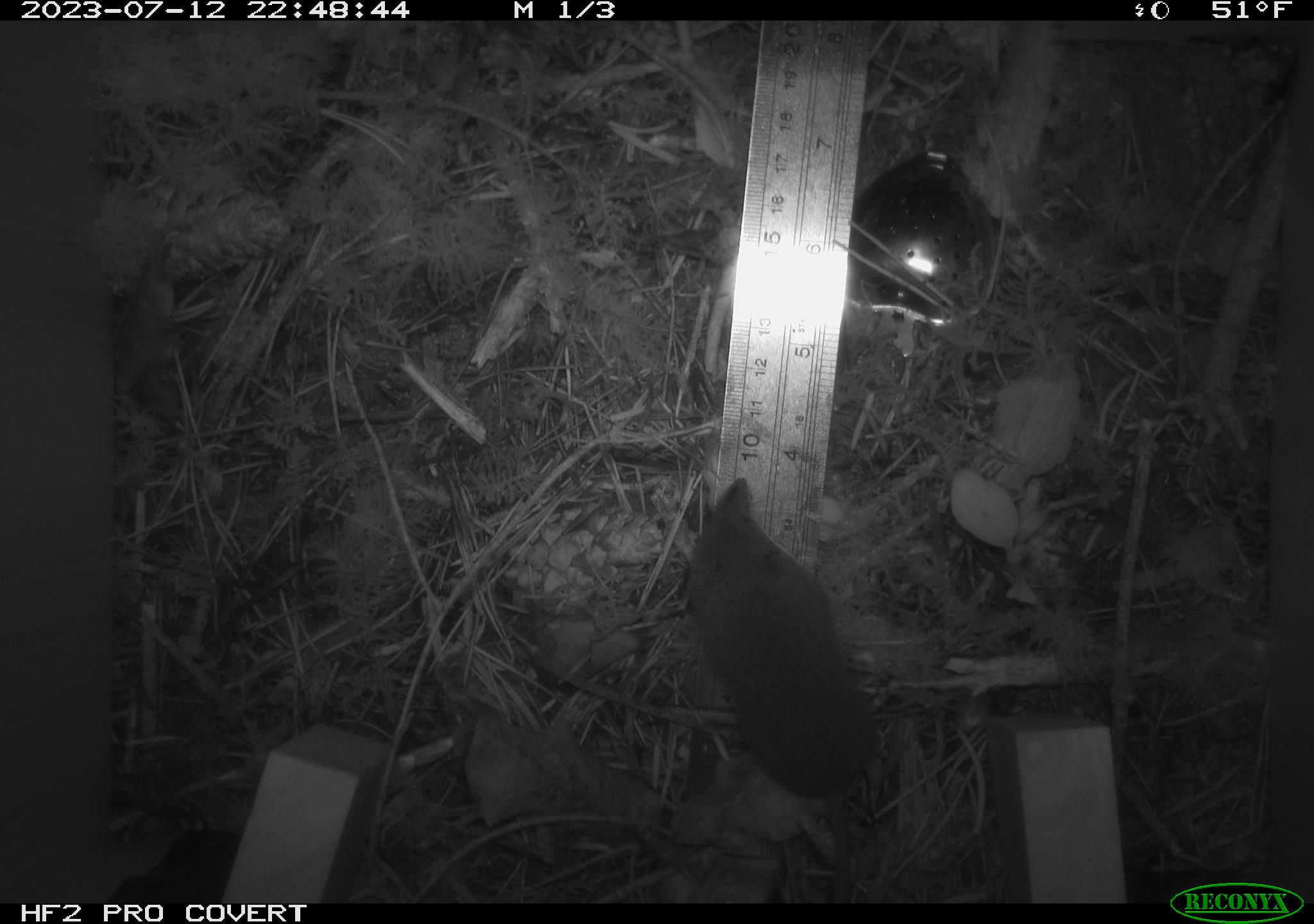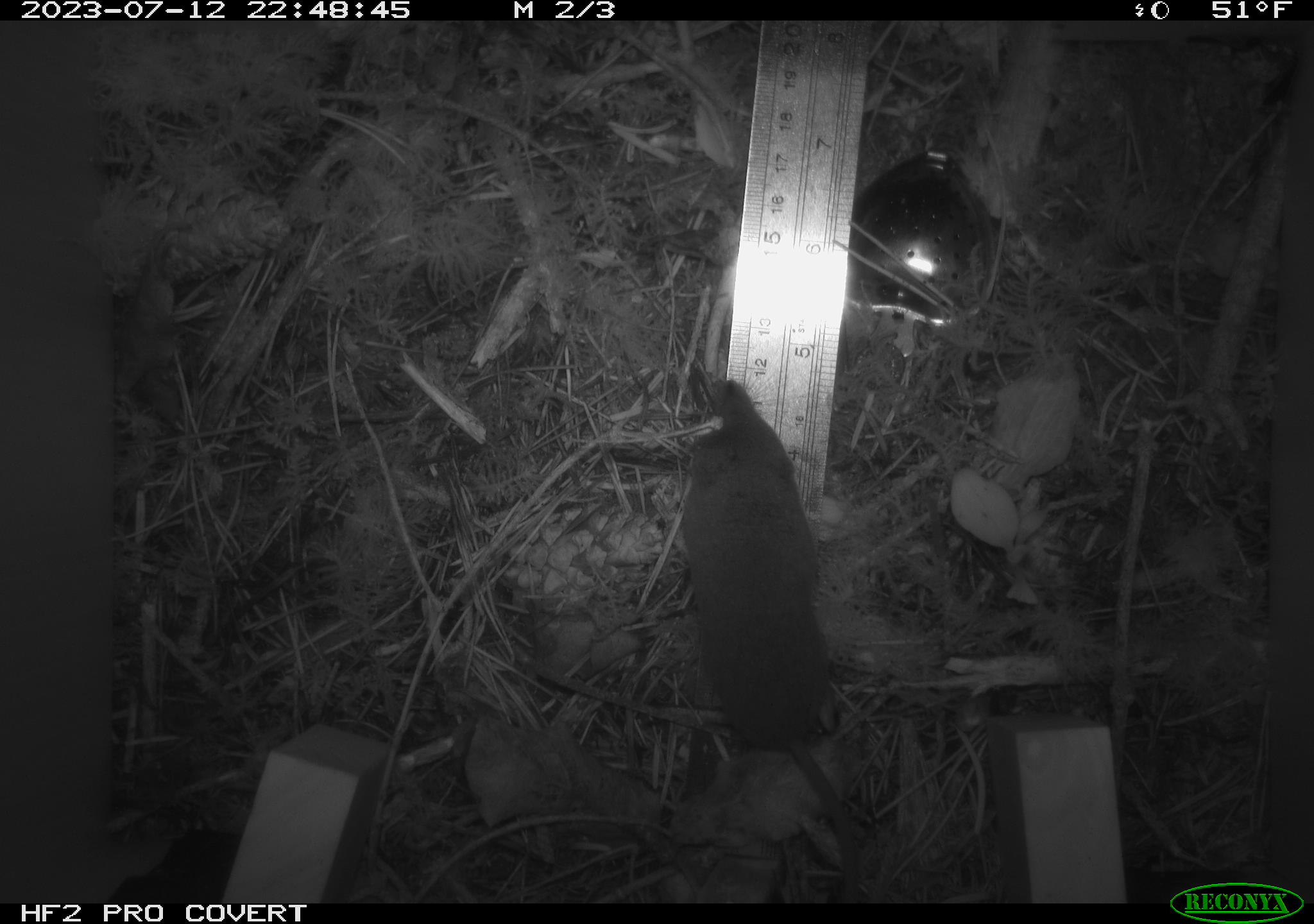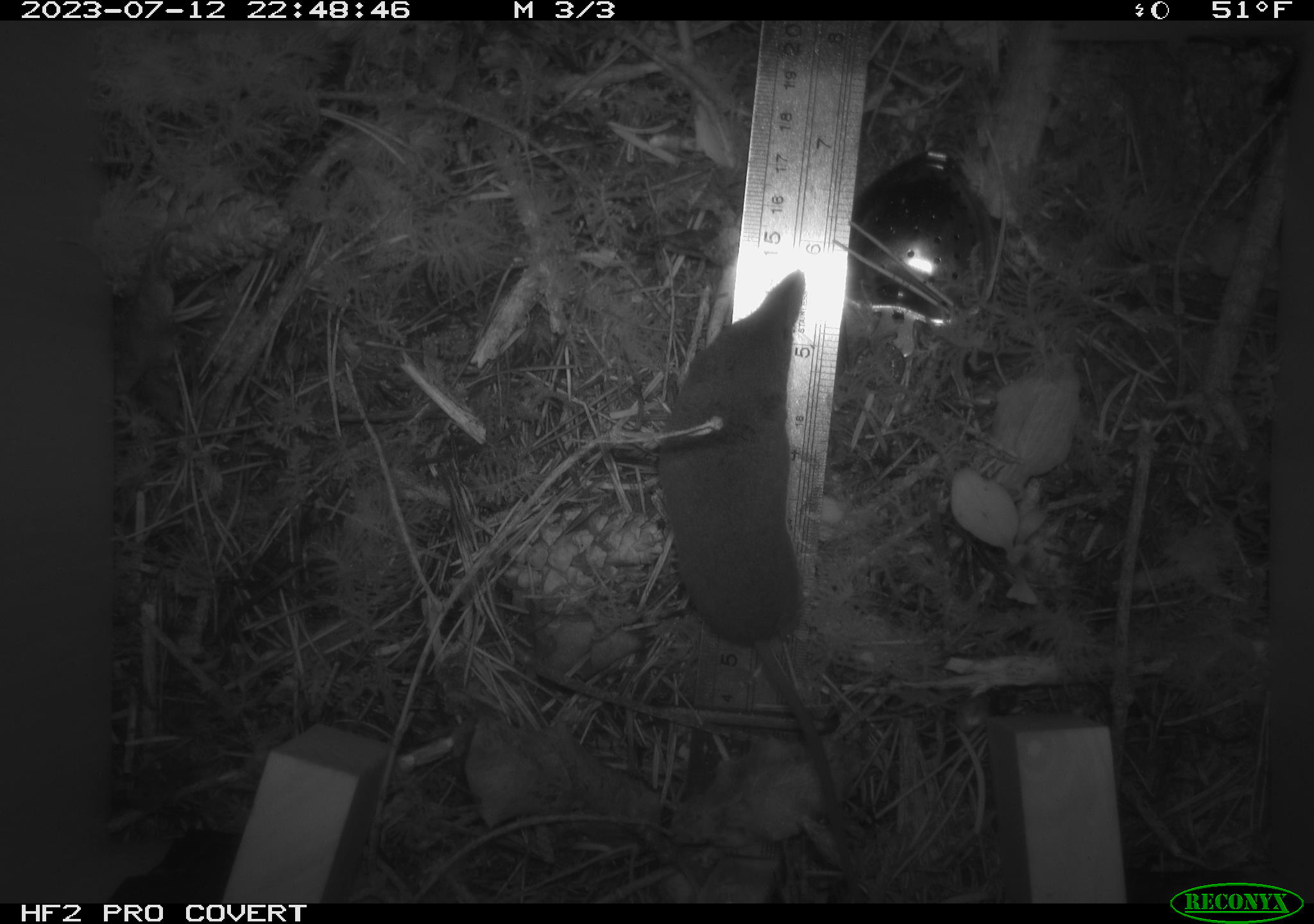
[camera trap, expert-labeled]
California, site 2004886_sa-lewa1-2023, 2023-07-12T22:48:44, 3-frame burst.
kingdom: Animalia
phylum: Chordata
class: Mammalia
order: Eulipotyphla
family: Soricidae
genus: Sorex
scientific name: Sorex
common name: long-tailed shrew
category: sorex species